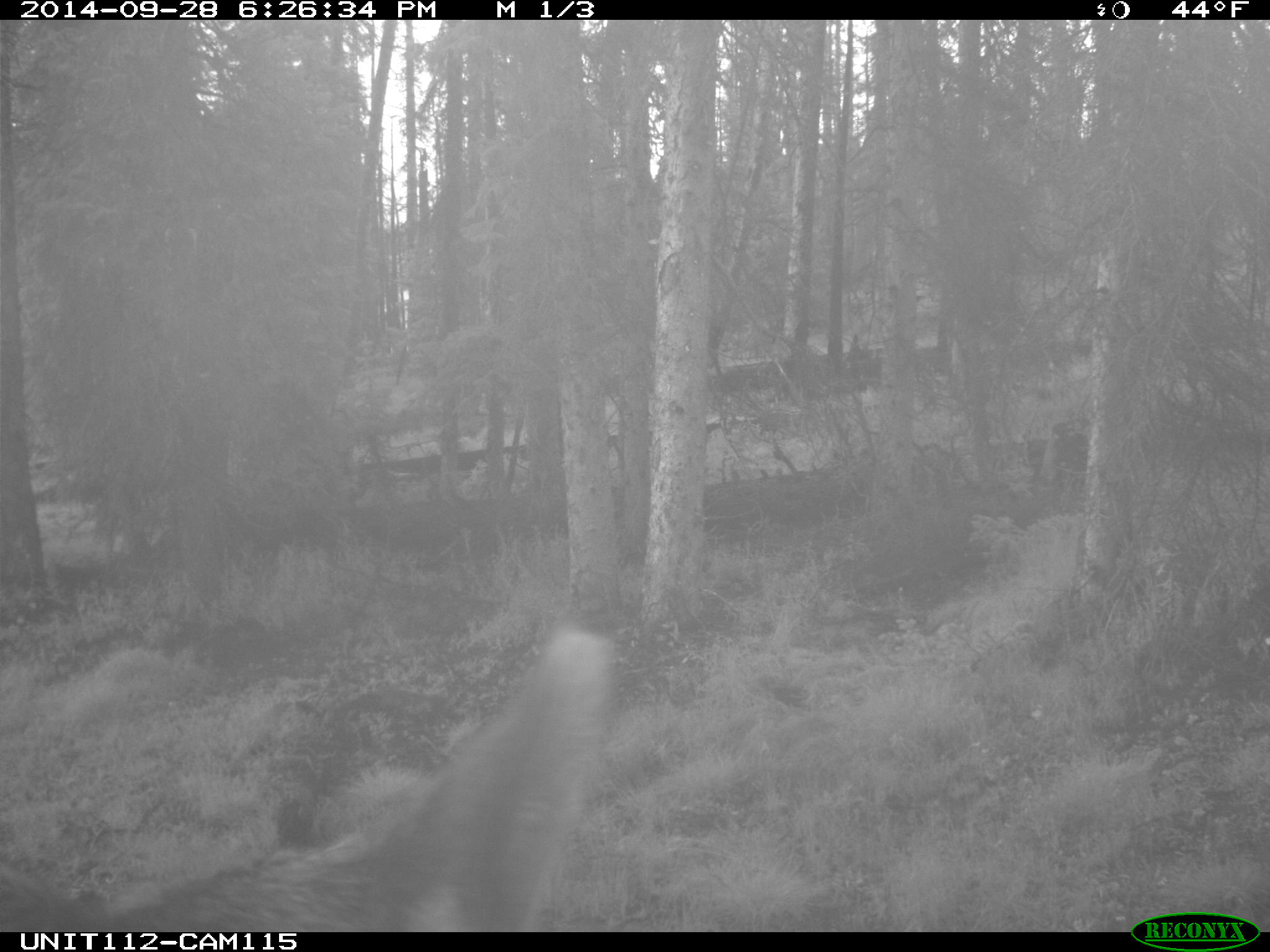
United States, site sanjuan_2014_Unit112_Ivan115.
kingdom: Animalia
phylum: Chordata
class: Mammalia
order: Artiodactyla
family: Cervidae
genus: Cervus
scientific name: Cervus elaphus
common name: red deer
Cervus elaphus (red deer).